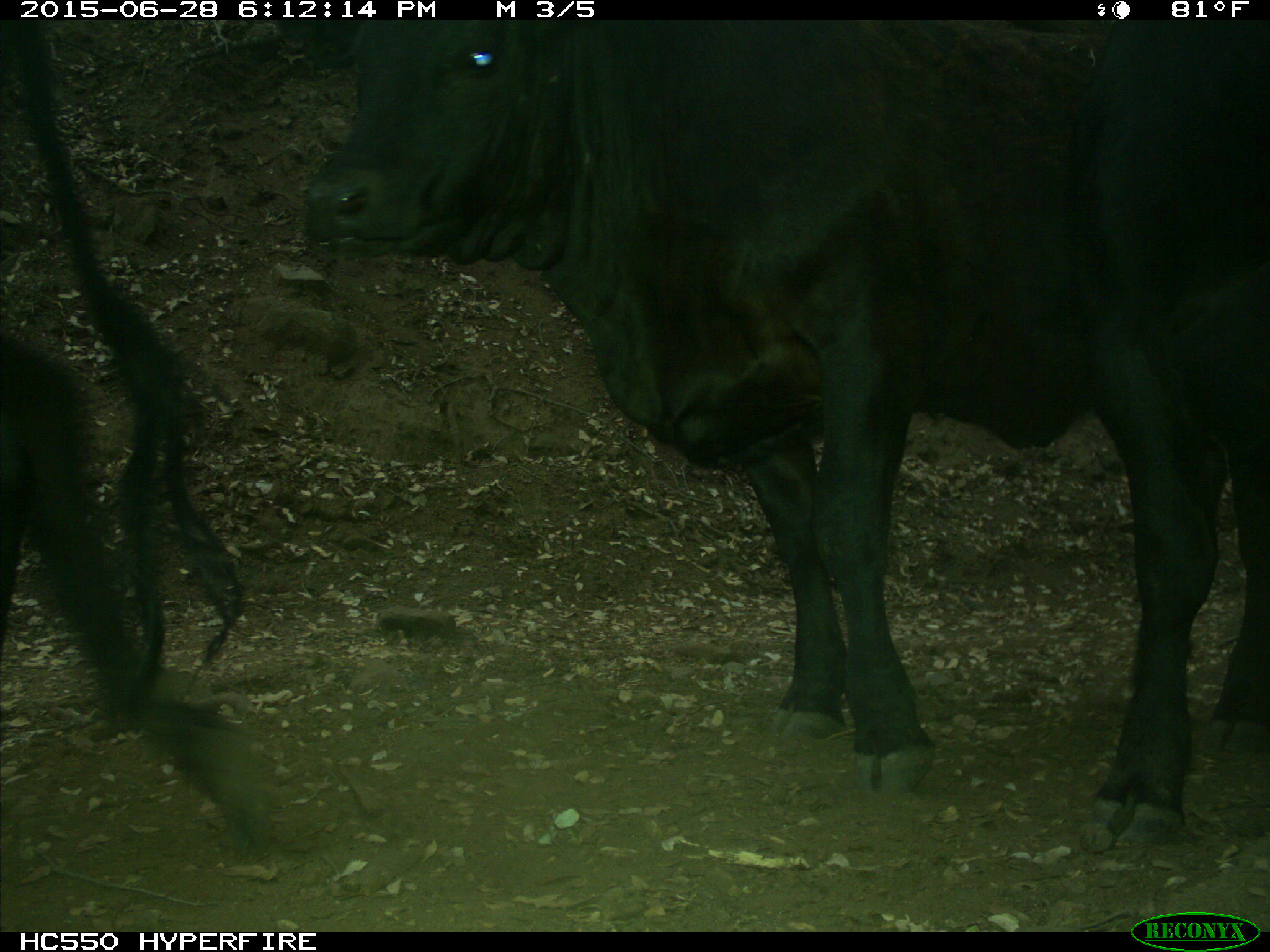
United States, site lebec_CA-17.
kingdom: Animalia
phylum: Chordata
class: Mammalia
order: Artiodactyla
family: Bovidae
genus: Bos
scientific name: Bos taurus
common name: domestic cow